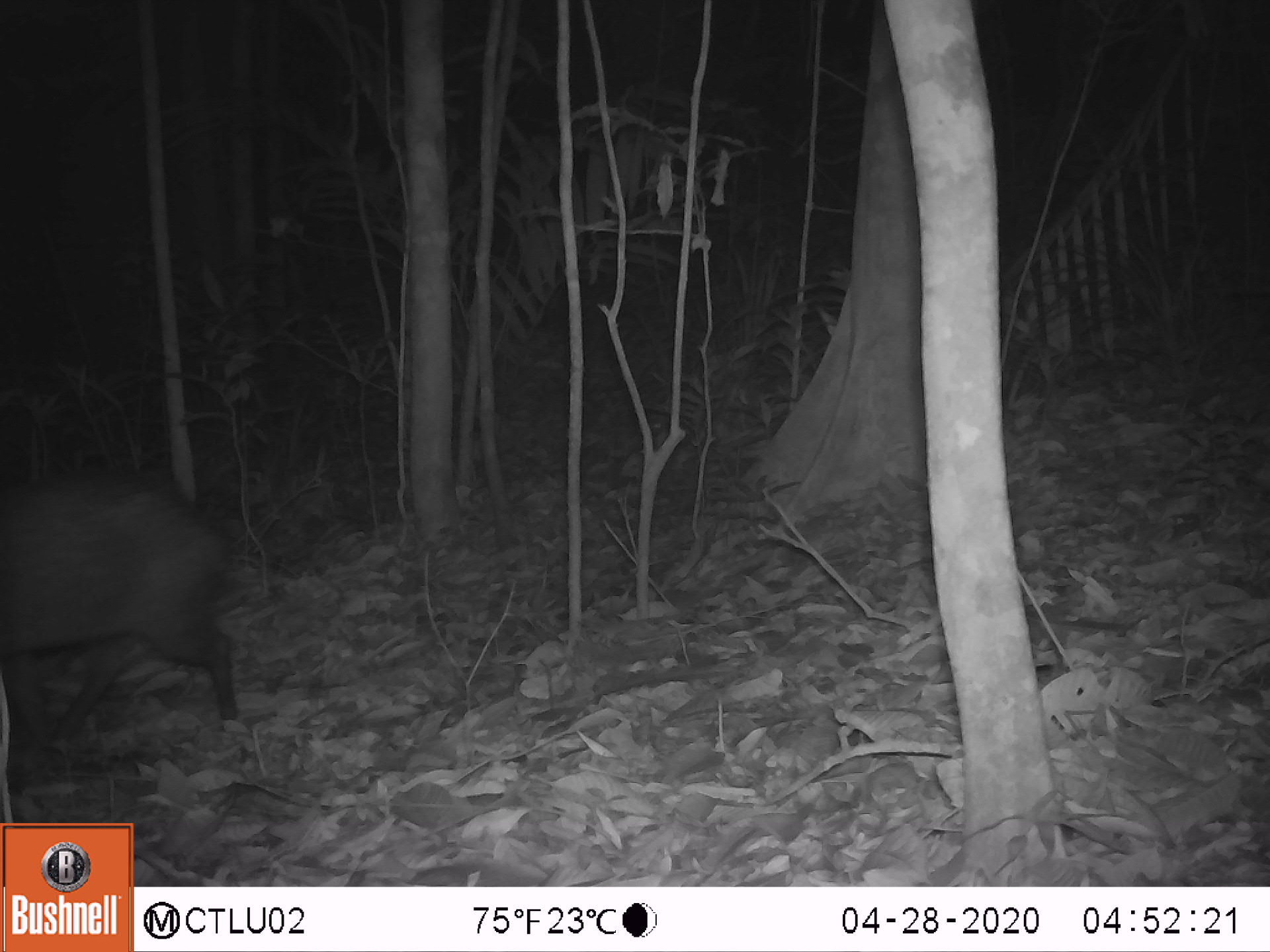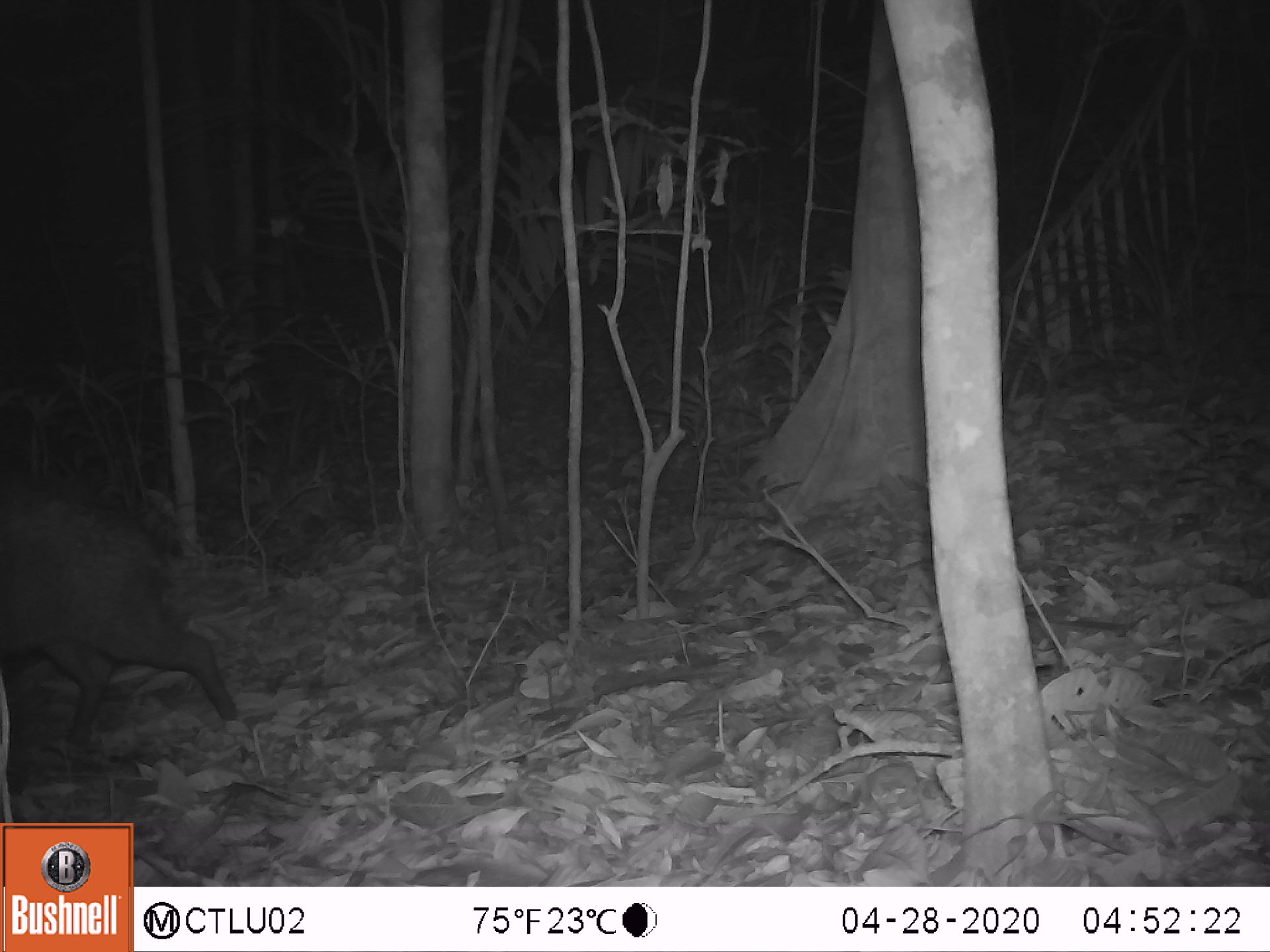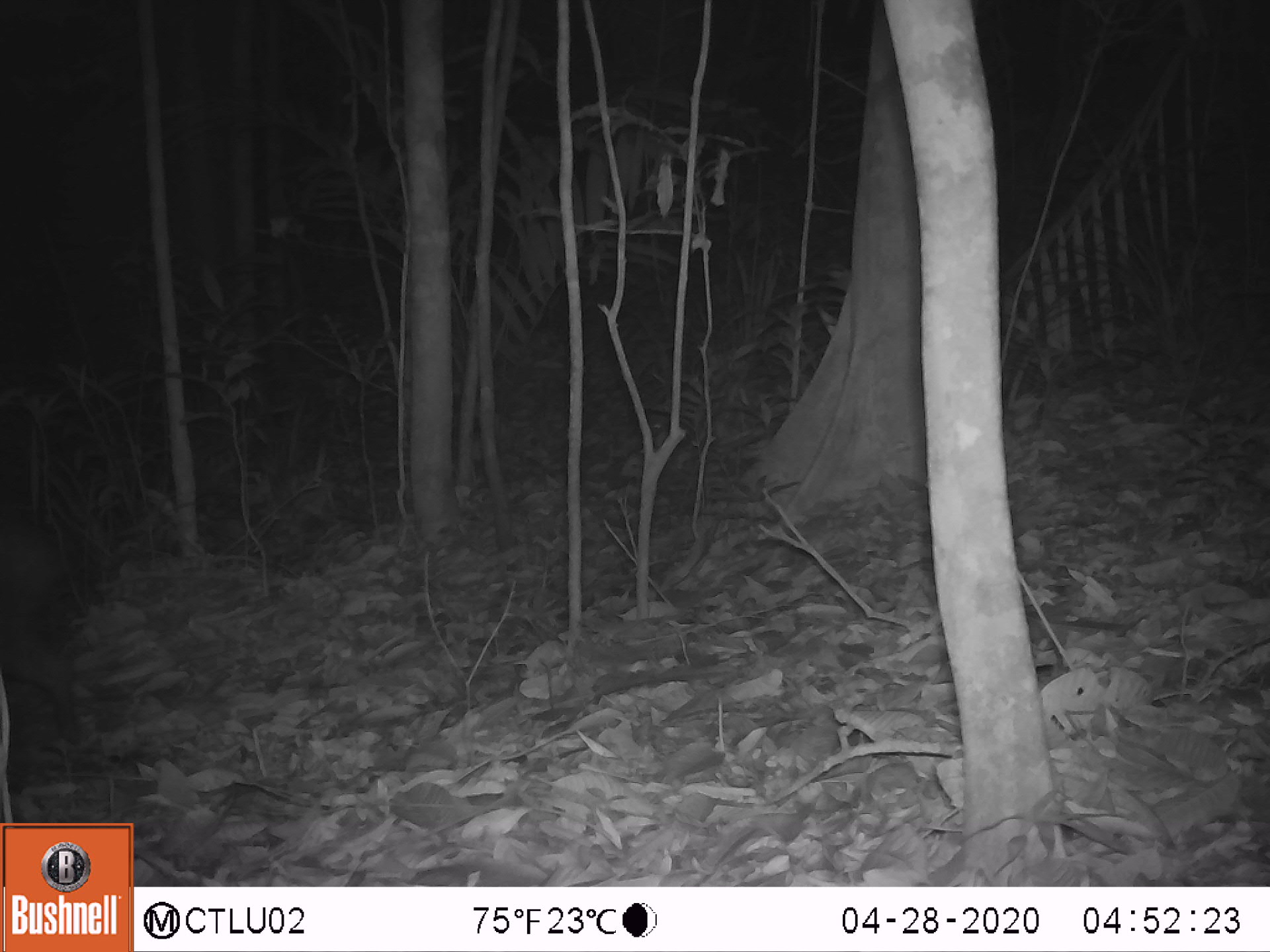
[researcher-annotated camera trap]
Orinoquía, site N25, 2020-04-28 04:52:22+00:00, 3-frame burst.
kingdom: Animalia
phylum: Chordata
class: Mammalia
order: Artiodactyla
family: Tayassuidae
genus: Pecari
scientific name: Pecari tajacu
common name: collared peccary